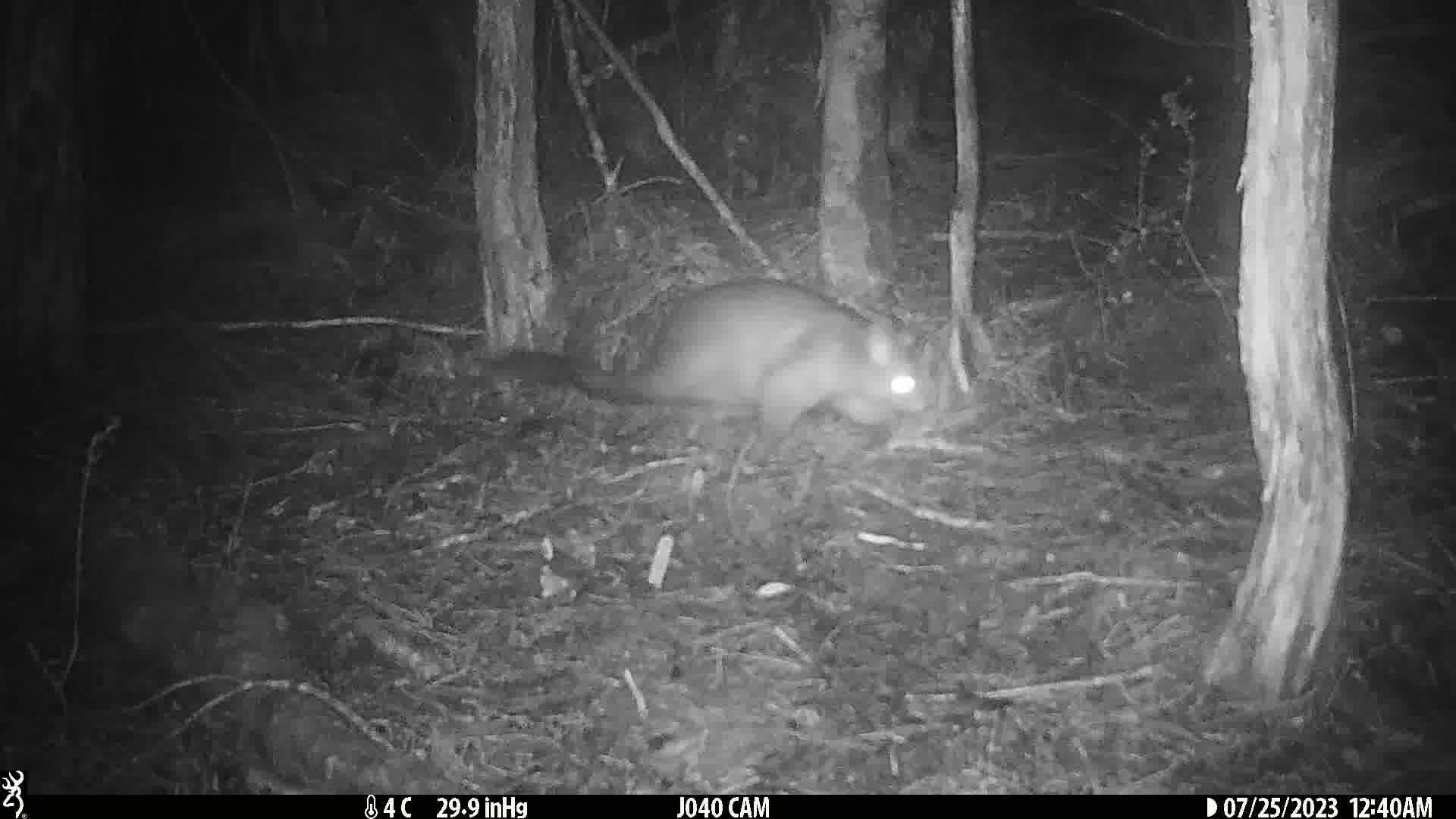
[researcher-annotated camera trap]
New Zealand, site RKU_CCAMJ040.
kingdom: Animalia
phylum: Chordata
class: Mammalia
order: Diprotodontia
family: Phalangeridae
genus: Trichosurus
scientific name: Trichosurus vulpecula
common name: common brushtail possum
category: possum